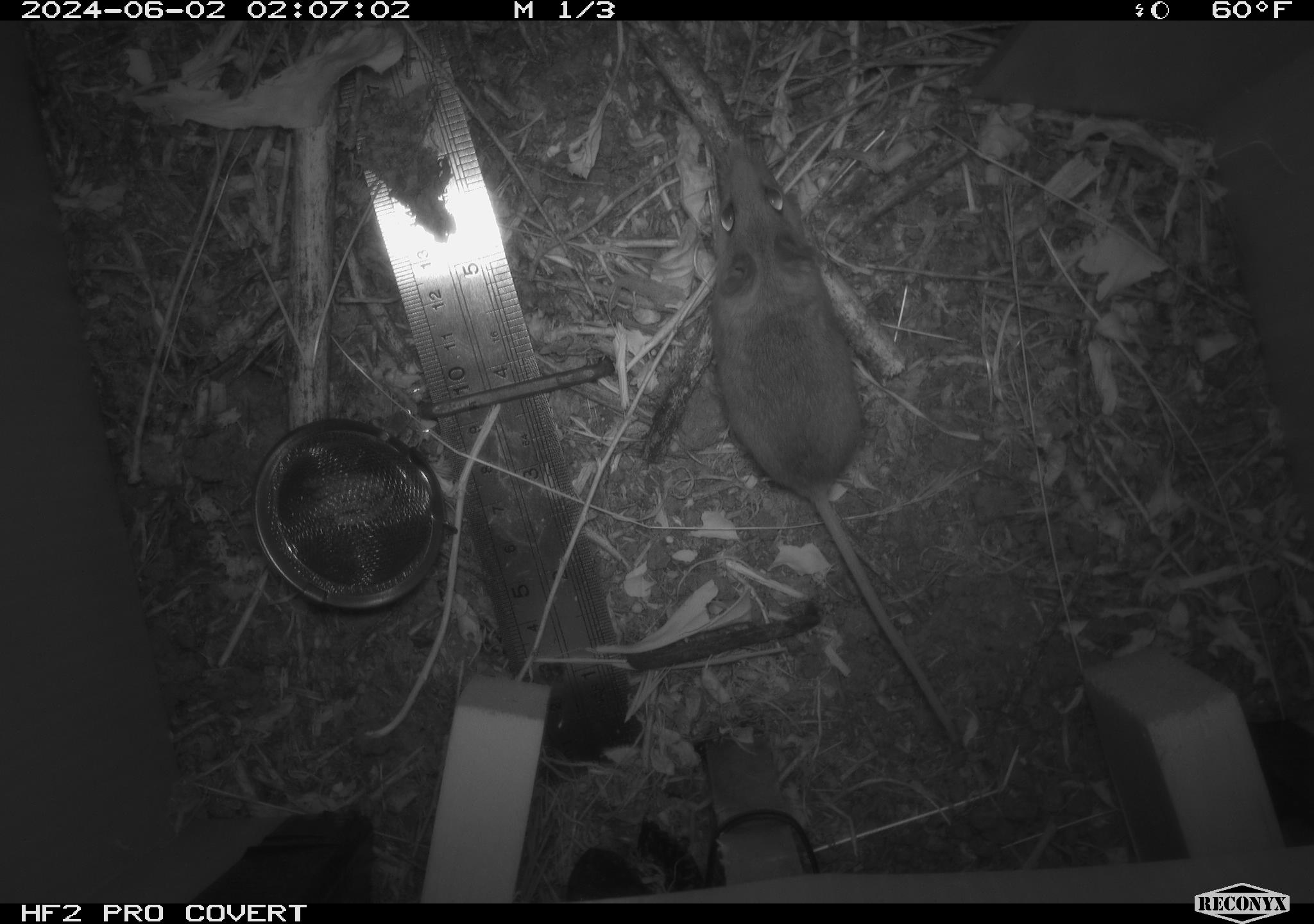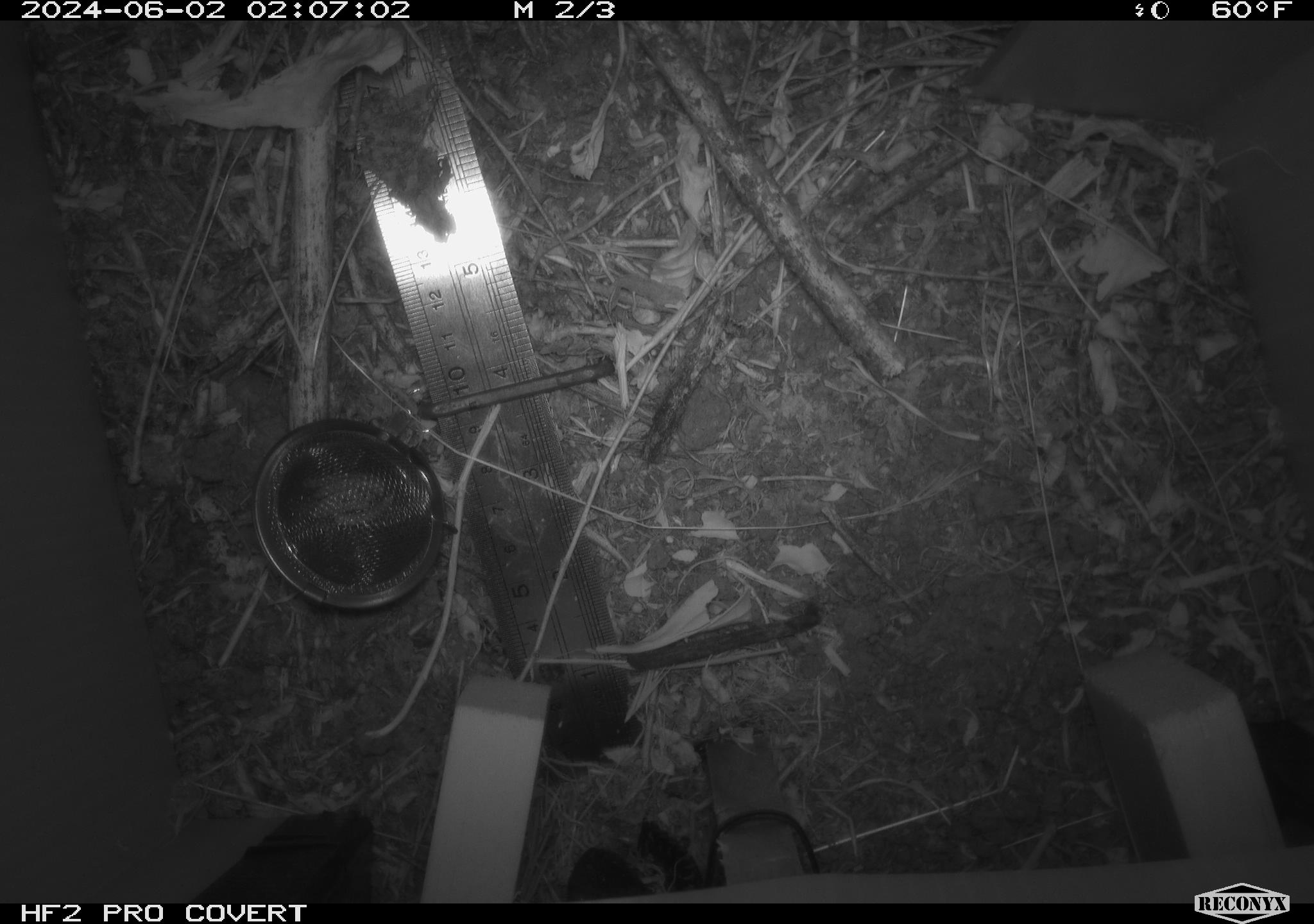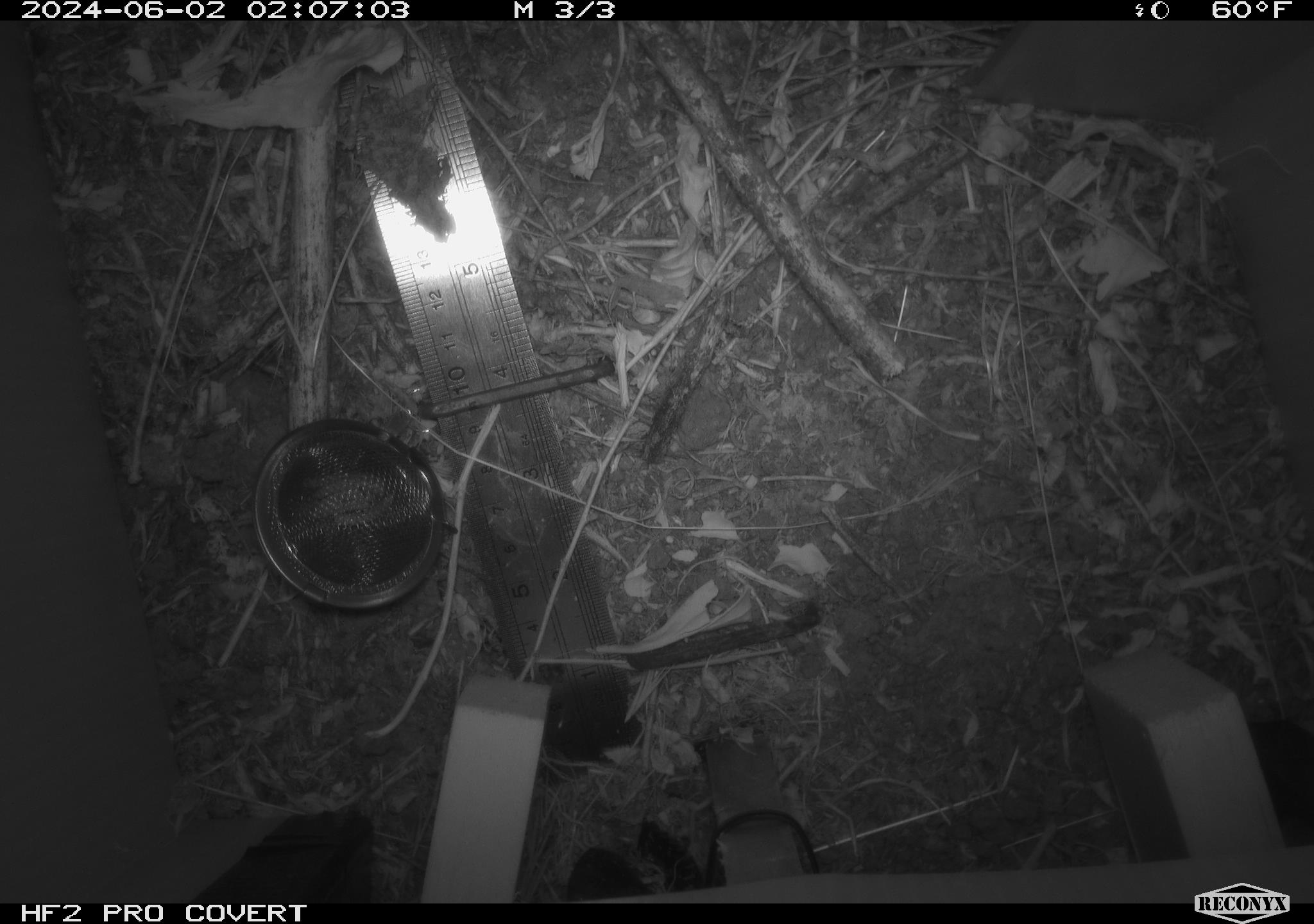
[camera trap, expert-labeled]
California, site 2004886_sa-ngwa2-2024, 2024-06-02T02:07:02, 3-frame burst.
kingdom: Animalia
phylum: Chordata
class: Mammalia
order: Rodentia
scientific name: Rodentia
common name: mouse species